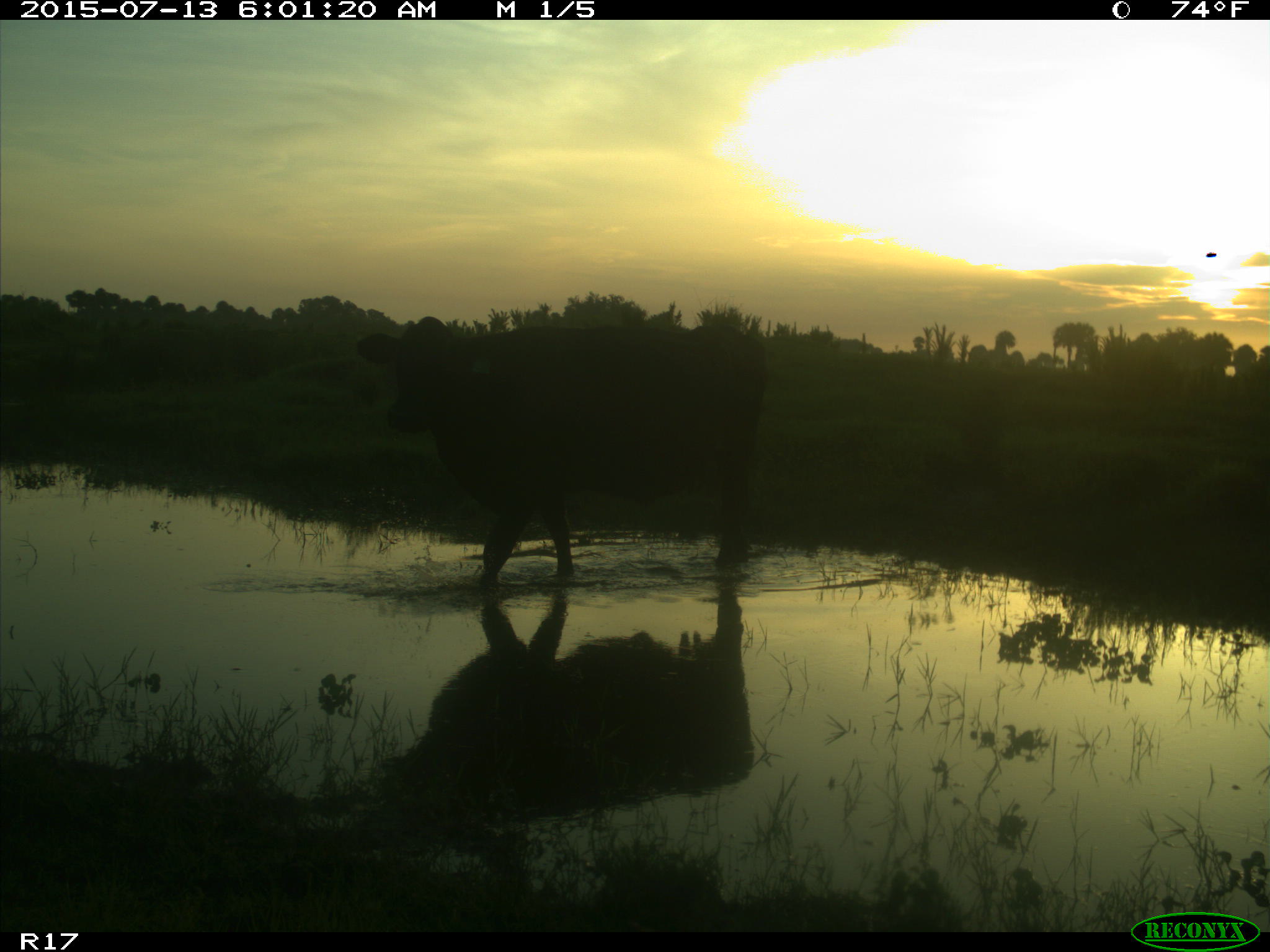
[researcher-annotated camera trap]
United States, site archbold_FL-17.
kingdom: Animalia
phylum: Chordata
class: Mammalia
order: Artiodactyla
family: Bovidae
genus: Bos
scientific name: Bos taurus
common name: domestic cow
Bos taurus (domestic cow).